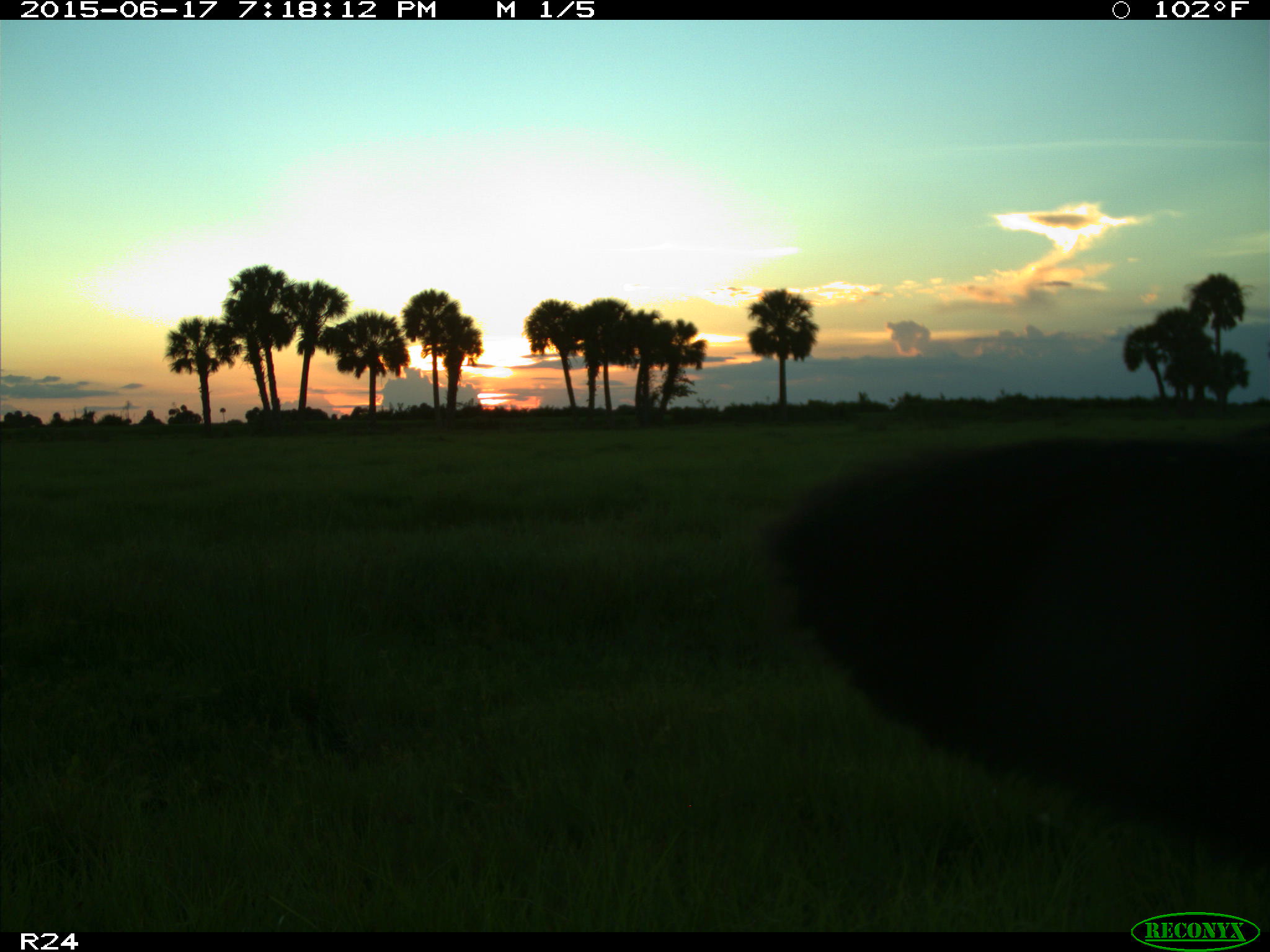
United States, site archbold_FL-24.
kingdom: Animalia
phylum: Chordata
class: Mammalia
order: Artiodactyla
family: Bovidae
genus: Bos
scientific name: Bos taurus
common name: domestic cow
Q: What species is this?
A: Bos taurus (domestic cow).